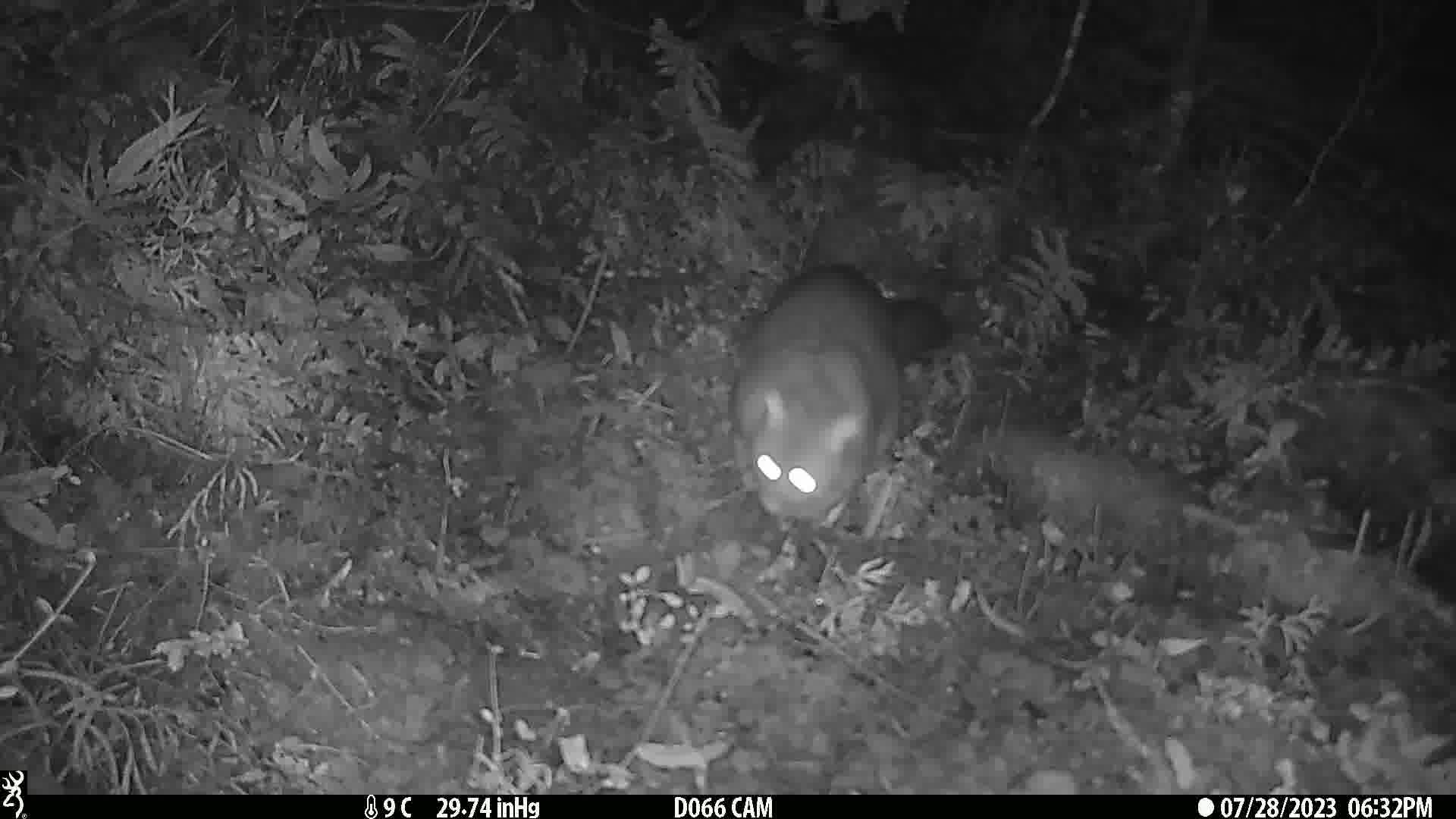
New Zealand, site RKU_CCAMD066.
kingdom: Animalia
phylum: Chordata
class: Mammalia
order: Diprotodontia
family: Phalangeridae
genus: Trichosurus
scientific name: Trichosurus vulpecula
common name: common brushtail possum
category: possum